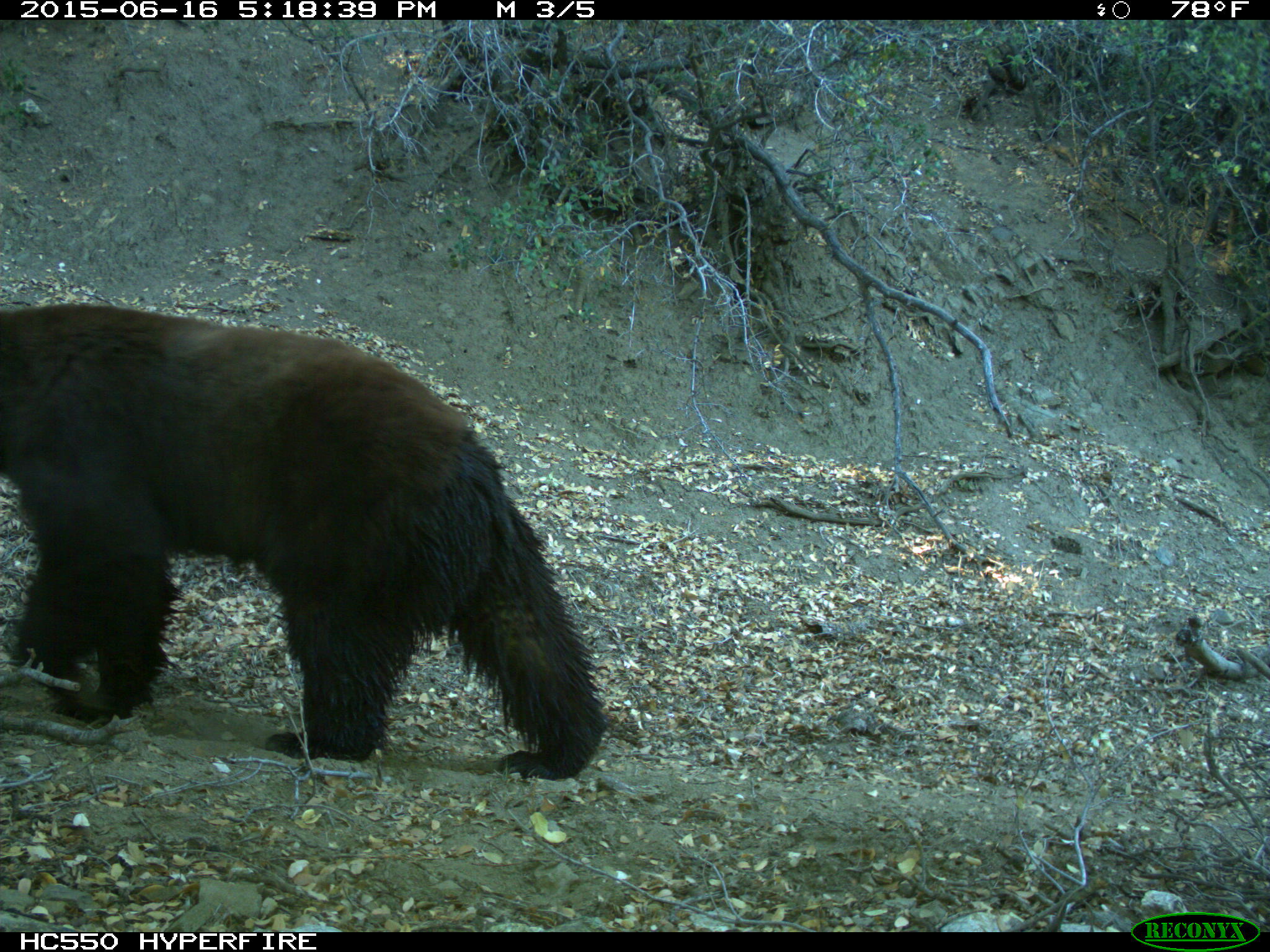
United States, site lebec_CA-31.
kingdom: Animalia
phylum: Chordata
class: Mammalia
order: Carnivora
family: Ursidae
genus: Ursus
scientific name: Ursus americanus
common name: american black bear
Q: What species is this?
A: Ursus americanus (american black bear).